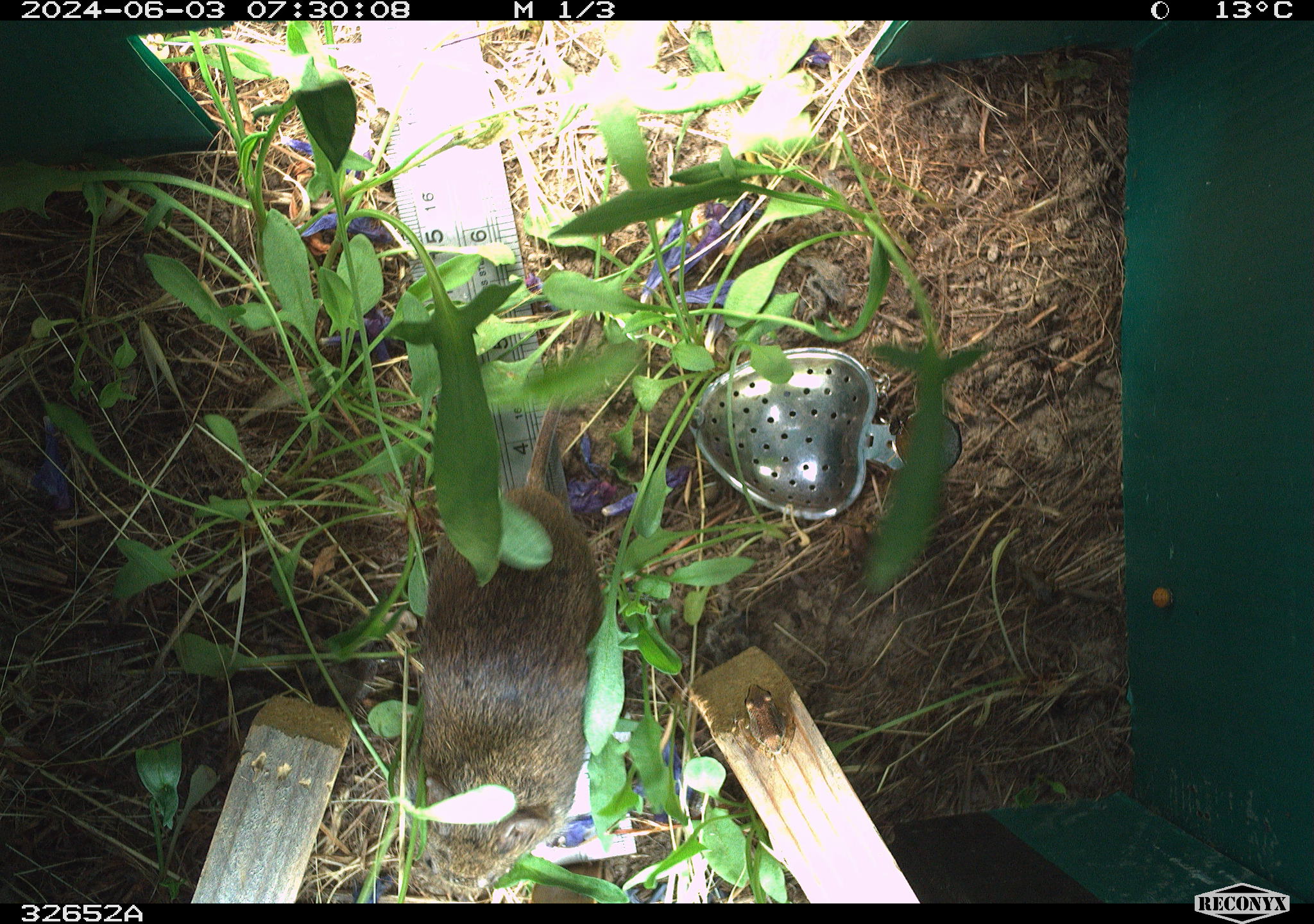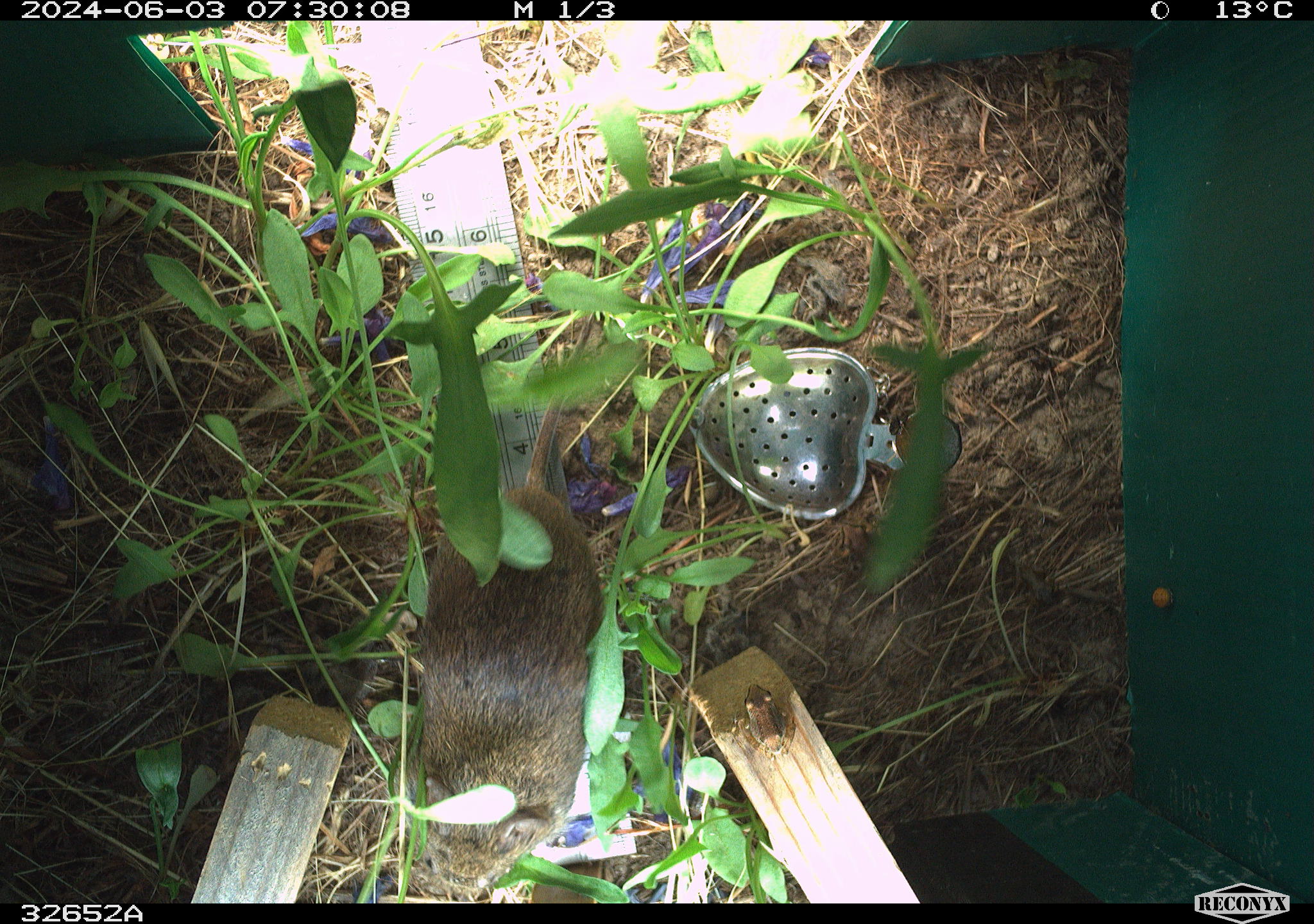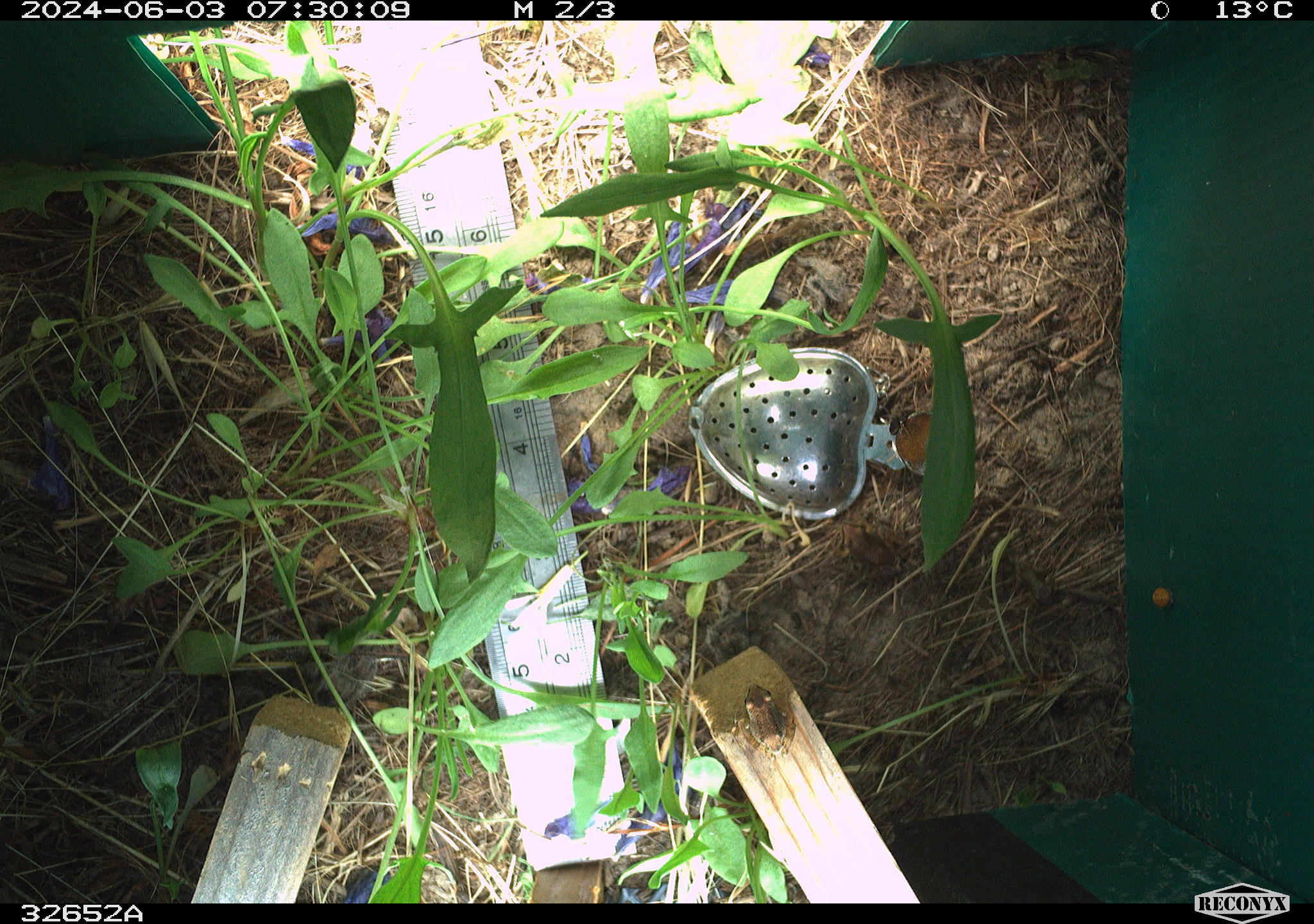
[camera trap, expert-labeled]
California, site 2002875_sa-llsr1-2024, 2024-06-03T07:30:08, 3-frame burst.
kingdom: Animalia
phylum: Chordata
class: Mammalia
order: Rodentia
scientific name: Rodentia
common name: rodent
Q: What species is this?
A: Rodent (Rodentia).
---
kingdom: Animalia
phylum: Chordata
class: Amphibia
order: Anura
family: Hylidae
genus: Pseudacris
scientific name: Pseudacris regilla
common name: sierran treefrog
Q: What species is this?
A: Sierran treefrog (Pseudacris regilla).